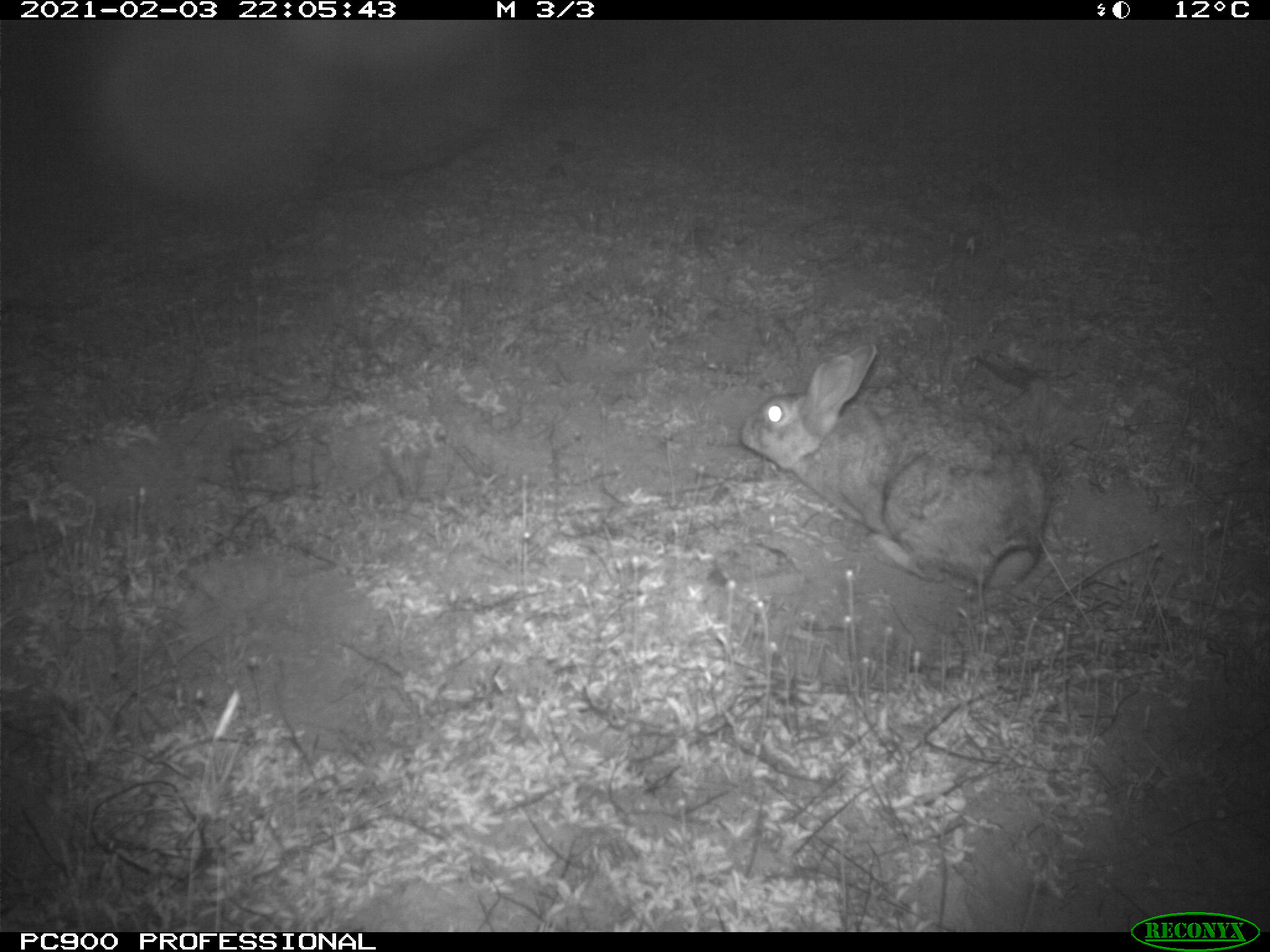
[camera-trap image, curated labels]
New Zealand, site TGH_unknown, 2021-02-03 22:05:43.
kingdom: Animalia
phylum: Chordata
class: Mammalia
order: Lagomorpha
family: Leporidae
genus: Oryctolagus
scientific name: Oryctolagus cuniculus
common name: european rabbit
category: rabbit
Rabbit (european rabbit) (Oryctolagus cuniculus).